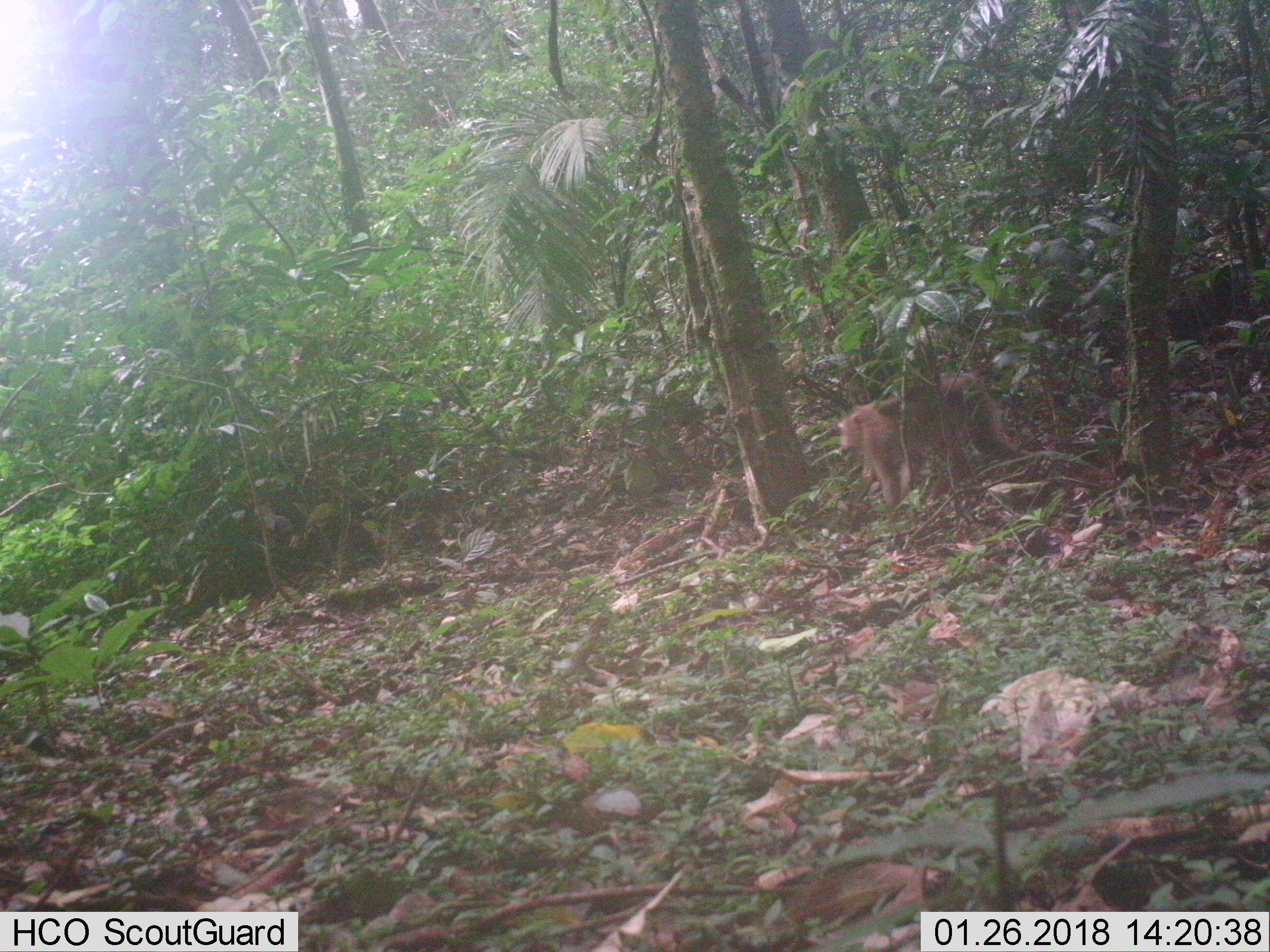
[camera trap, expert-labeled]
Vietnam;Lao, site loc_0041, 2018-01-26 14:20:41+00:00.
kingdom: Animalia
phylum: Chordata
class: Mammalia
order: Primates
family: Cercopithecidae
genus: Macaca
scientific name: Macaca nemestrina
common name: pig-tailed macaque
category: pig tailed macaque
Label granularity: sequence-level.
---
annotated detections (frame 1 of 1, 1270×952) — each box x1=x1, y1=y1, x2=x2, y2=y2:
pig tailed macaque: x1=836, y1=369, x2=1031, y2=513